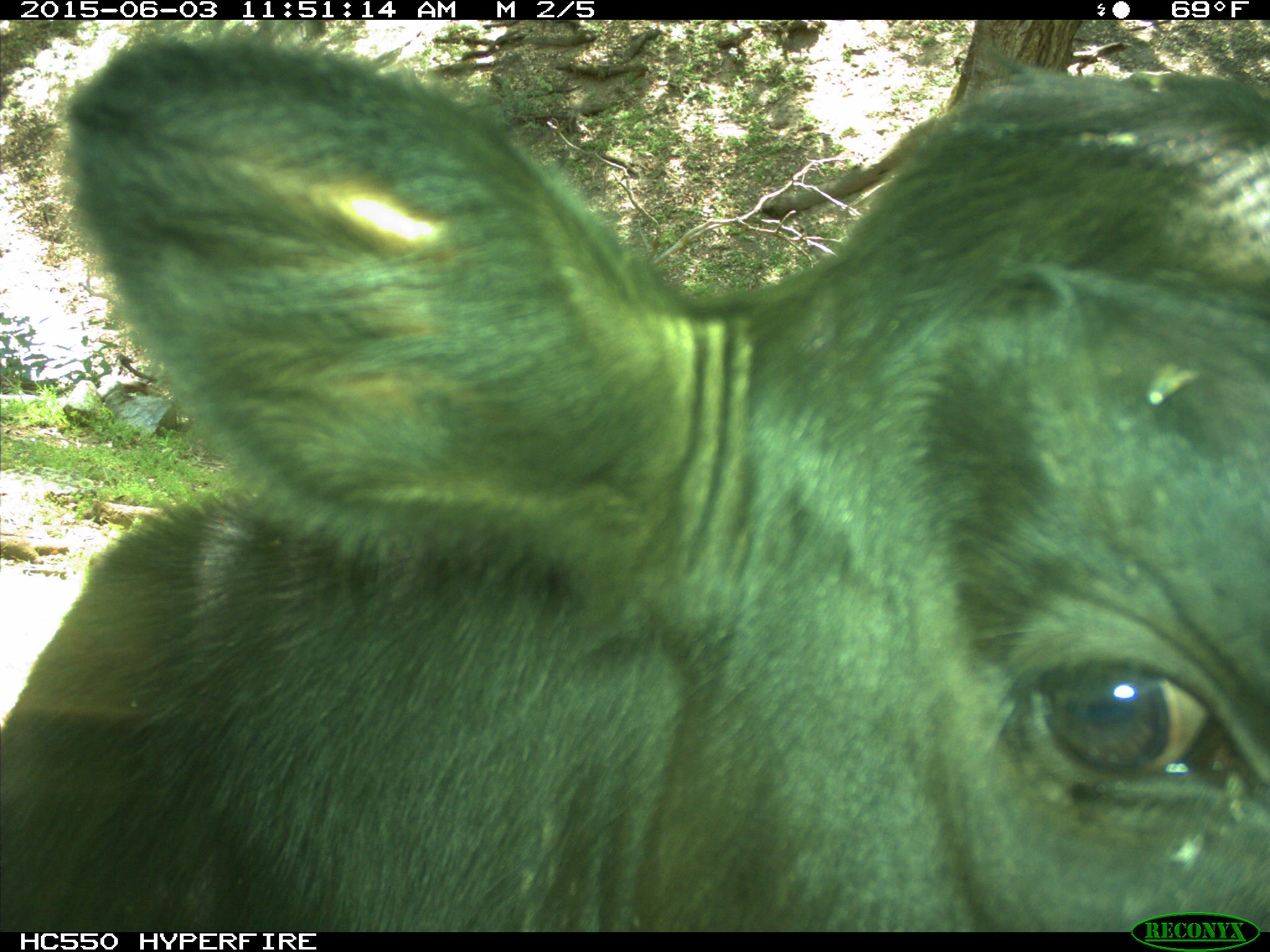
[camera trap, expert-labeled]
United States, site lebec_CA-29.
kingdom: Animalia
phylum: Chordata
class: Mammalia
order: Artiodactyla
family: Bovidae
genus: Bos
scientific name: Bos taurus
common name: domestic cow